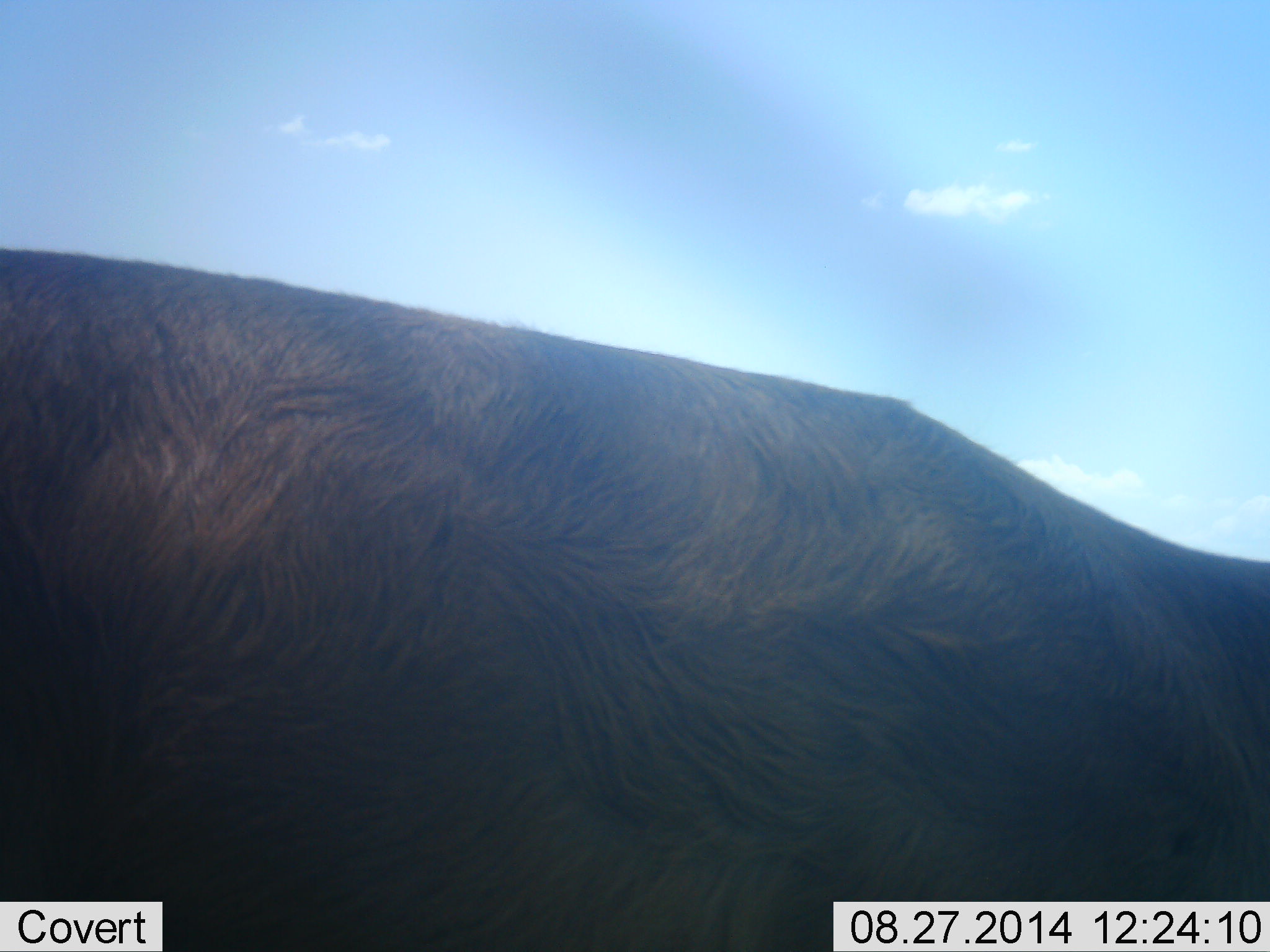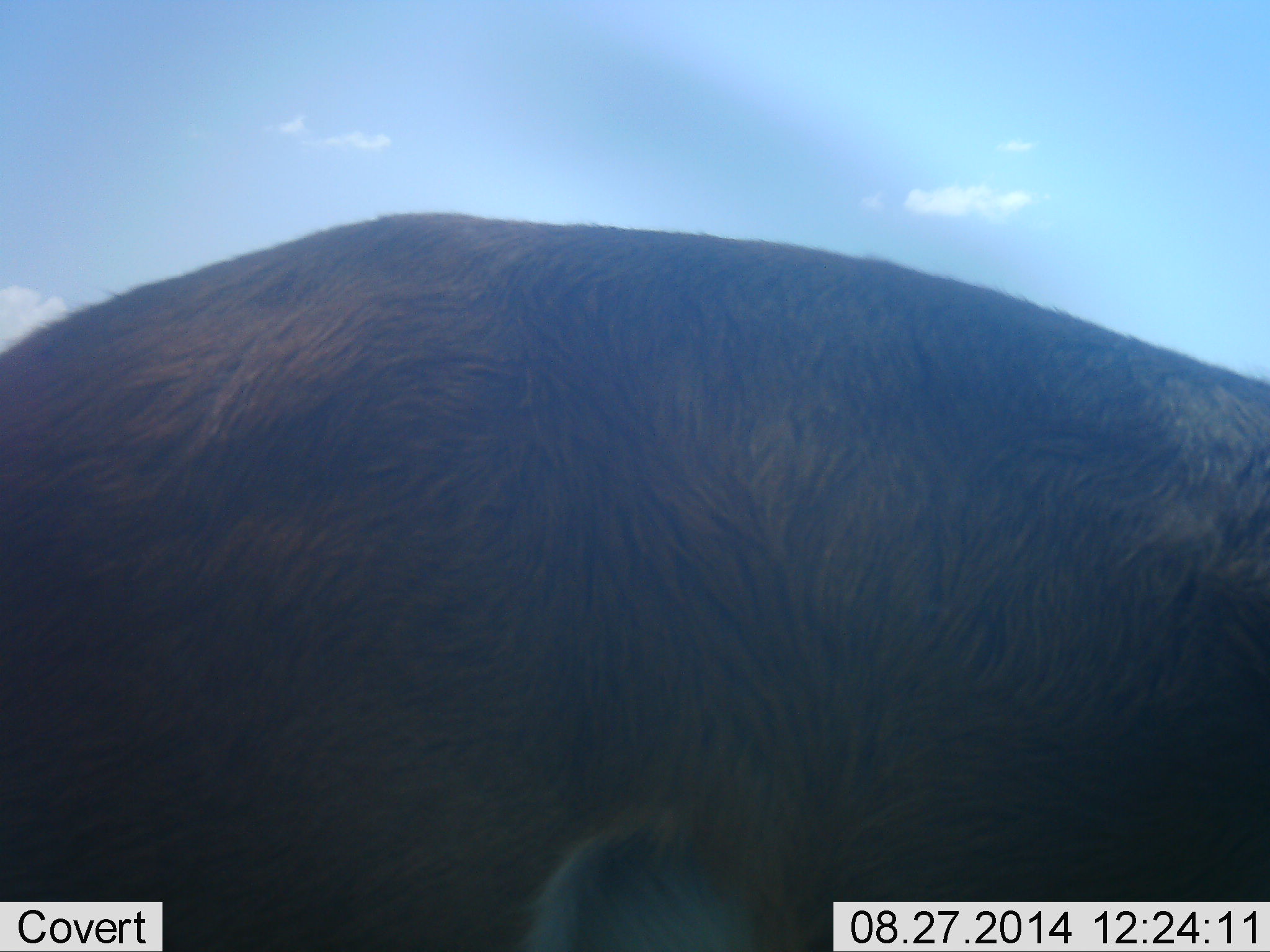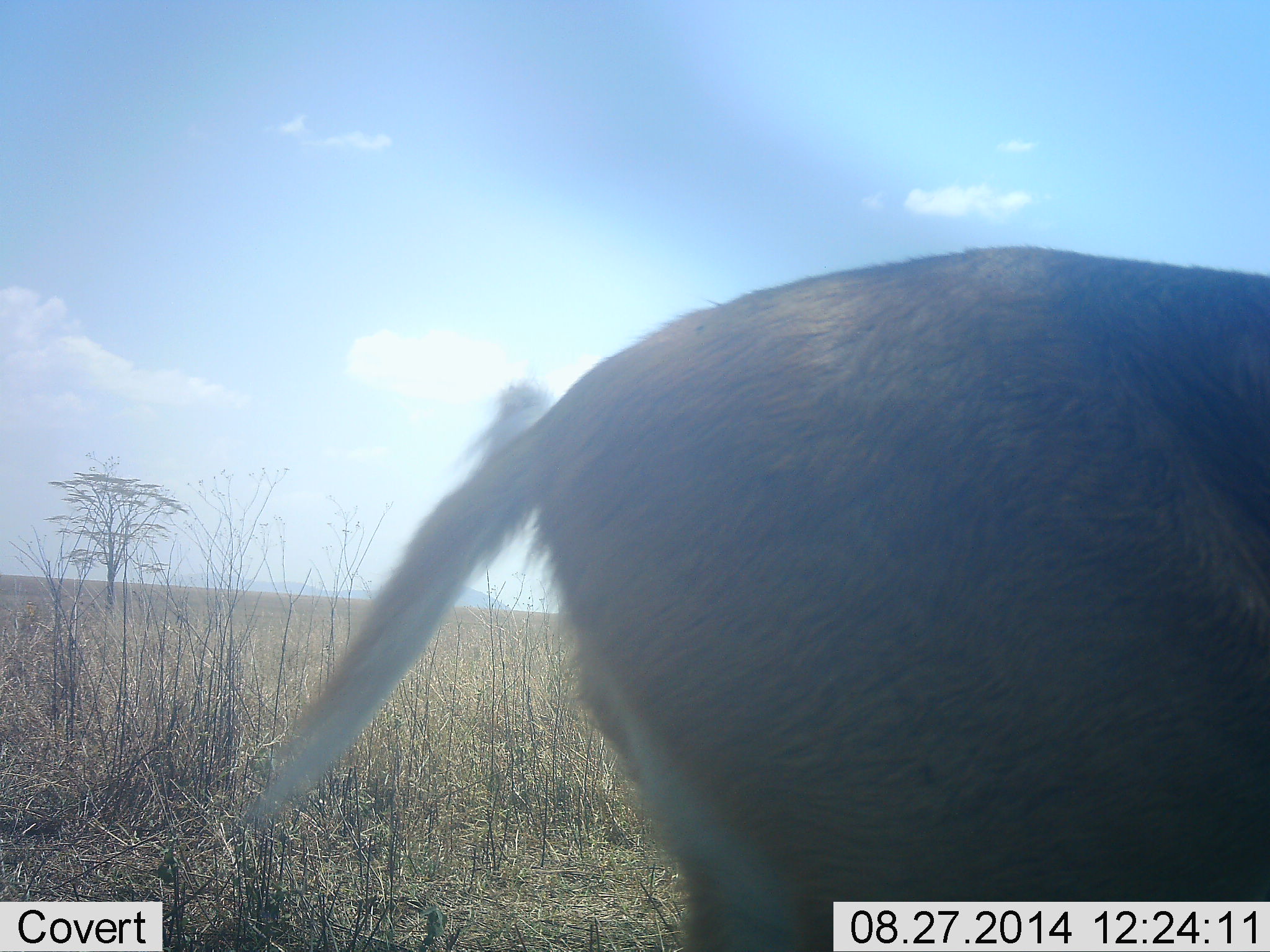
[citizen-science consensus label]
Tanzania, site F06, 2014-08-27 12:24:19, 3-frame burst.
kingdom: Animalia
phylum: Chordata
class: Mammalia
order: Artiodactyla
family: Bovidae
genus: Redunca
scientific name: Redunca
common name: reedbuck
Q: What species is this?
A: Reedbuck (Redunca).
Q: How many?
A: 1.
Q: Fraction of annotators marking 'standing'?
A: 0%.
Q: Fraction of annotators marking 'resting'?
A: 0%.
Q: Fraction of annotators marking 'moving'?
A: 100%.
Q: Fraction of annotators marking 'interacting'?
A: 0%.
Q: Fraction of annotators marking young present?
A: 0%.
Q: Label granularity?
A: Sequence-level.